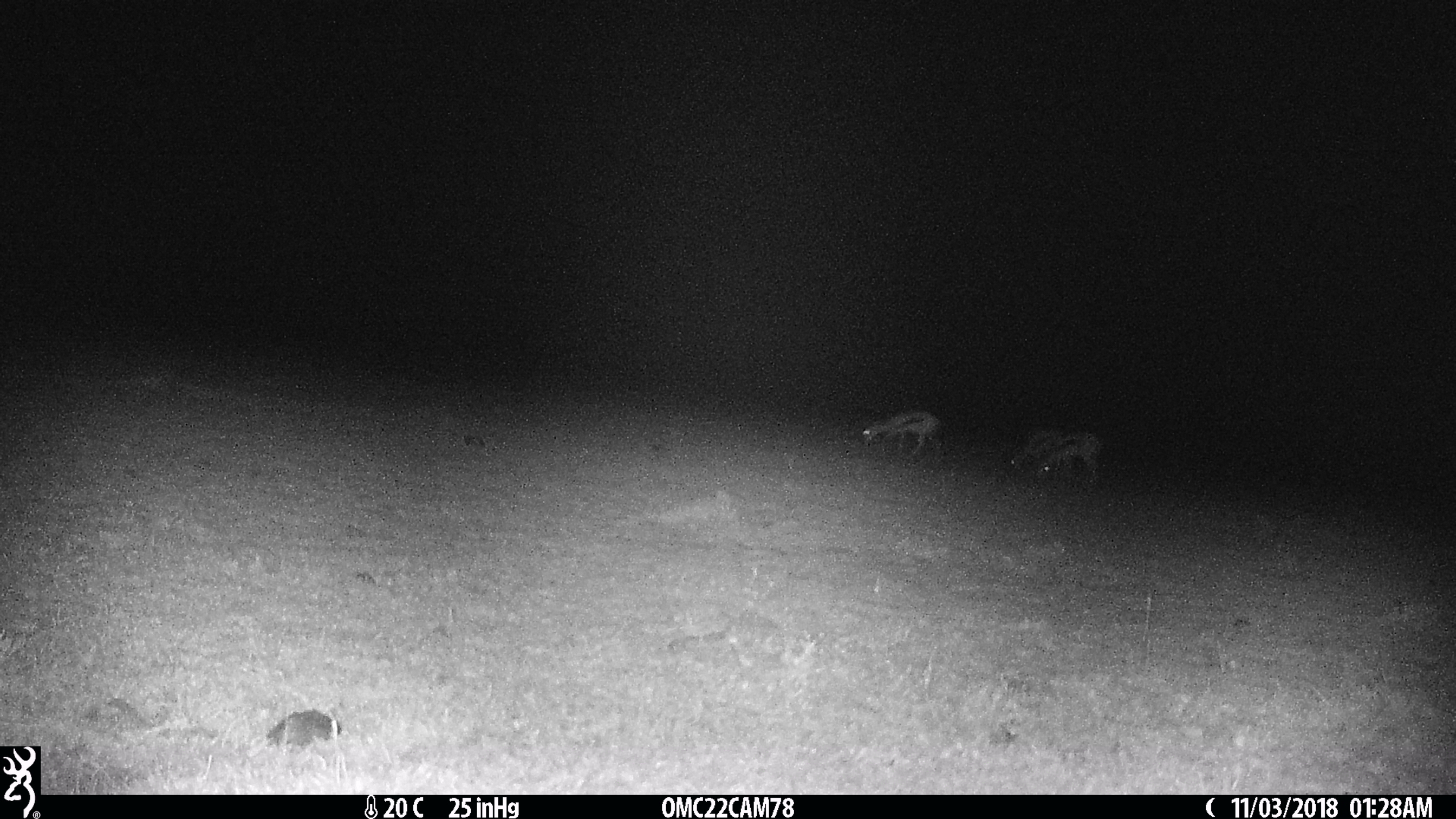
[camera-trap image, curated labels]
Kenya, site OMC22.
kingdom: Animalia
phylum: Chordata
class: Mammalia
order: Artiodactyla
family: Bovidae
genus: Eudorcas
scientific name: Eudorcas thomsonii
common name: thomon's gazelle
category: gazelle thomsons